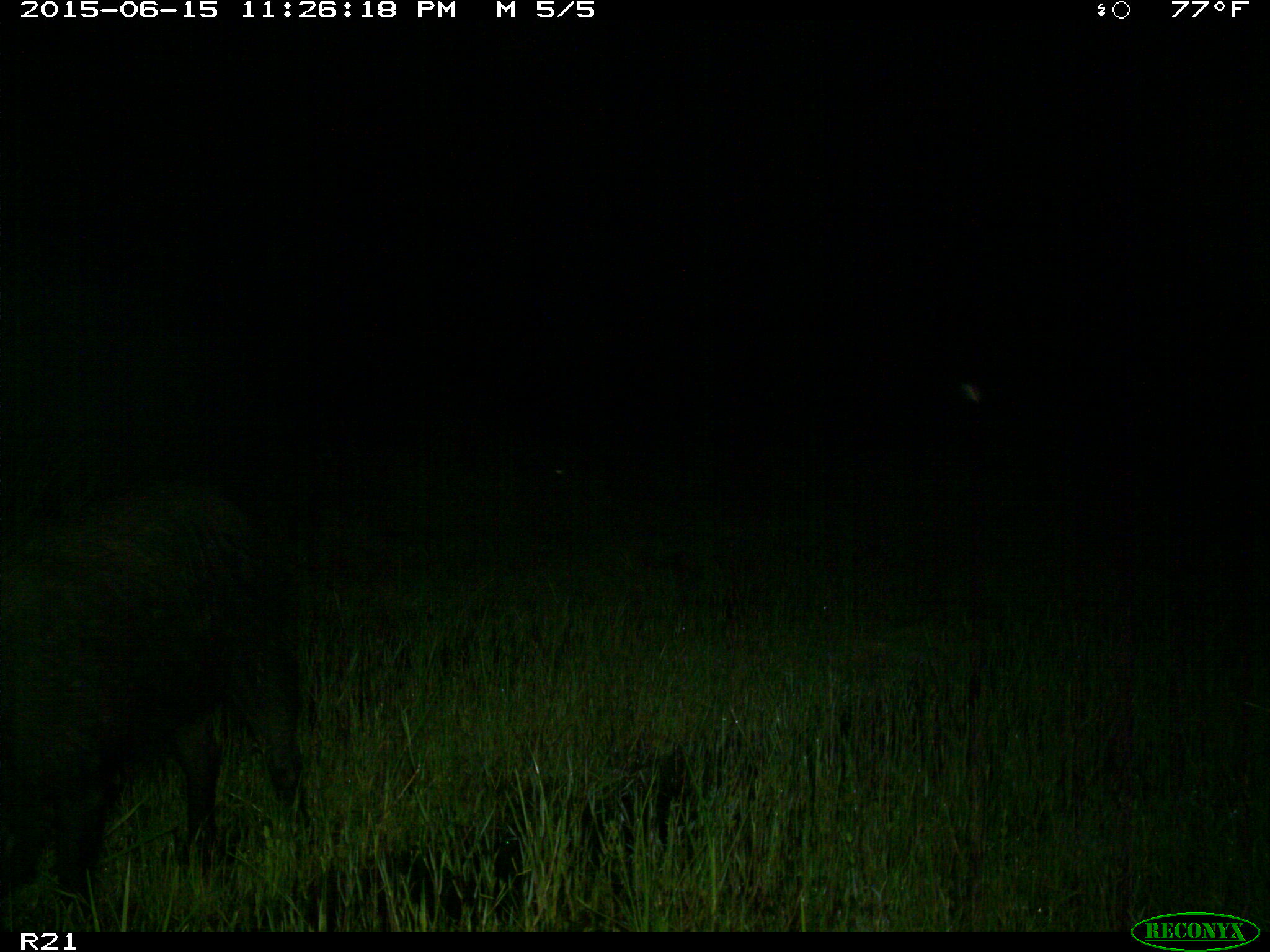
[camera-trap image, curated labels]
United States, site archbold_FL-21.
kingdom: Animalia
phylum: Chordata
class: Mammalia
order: Artiodactyla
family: Suidae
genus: Sus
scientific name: Sus scrofa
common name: wild boar